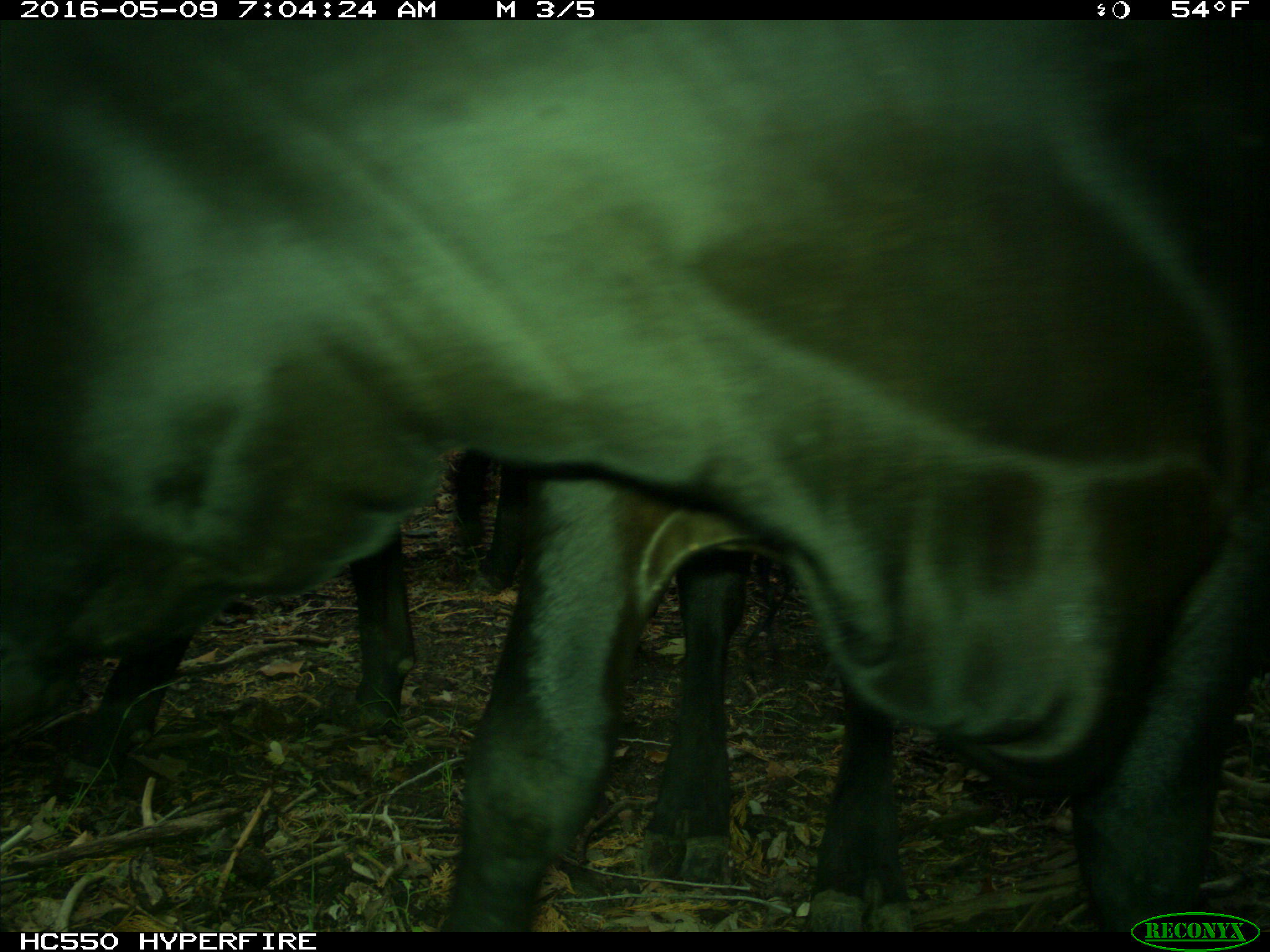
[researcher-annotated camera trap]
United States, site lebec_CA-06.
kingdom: Animalia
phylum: Chordata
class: Mammalia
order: Artiodactyla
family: Bovidae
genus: Bos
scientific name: Bos taurus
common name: domestic cow